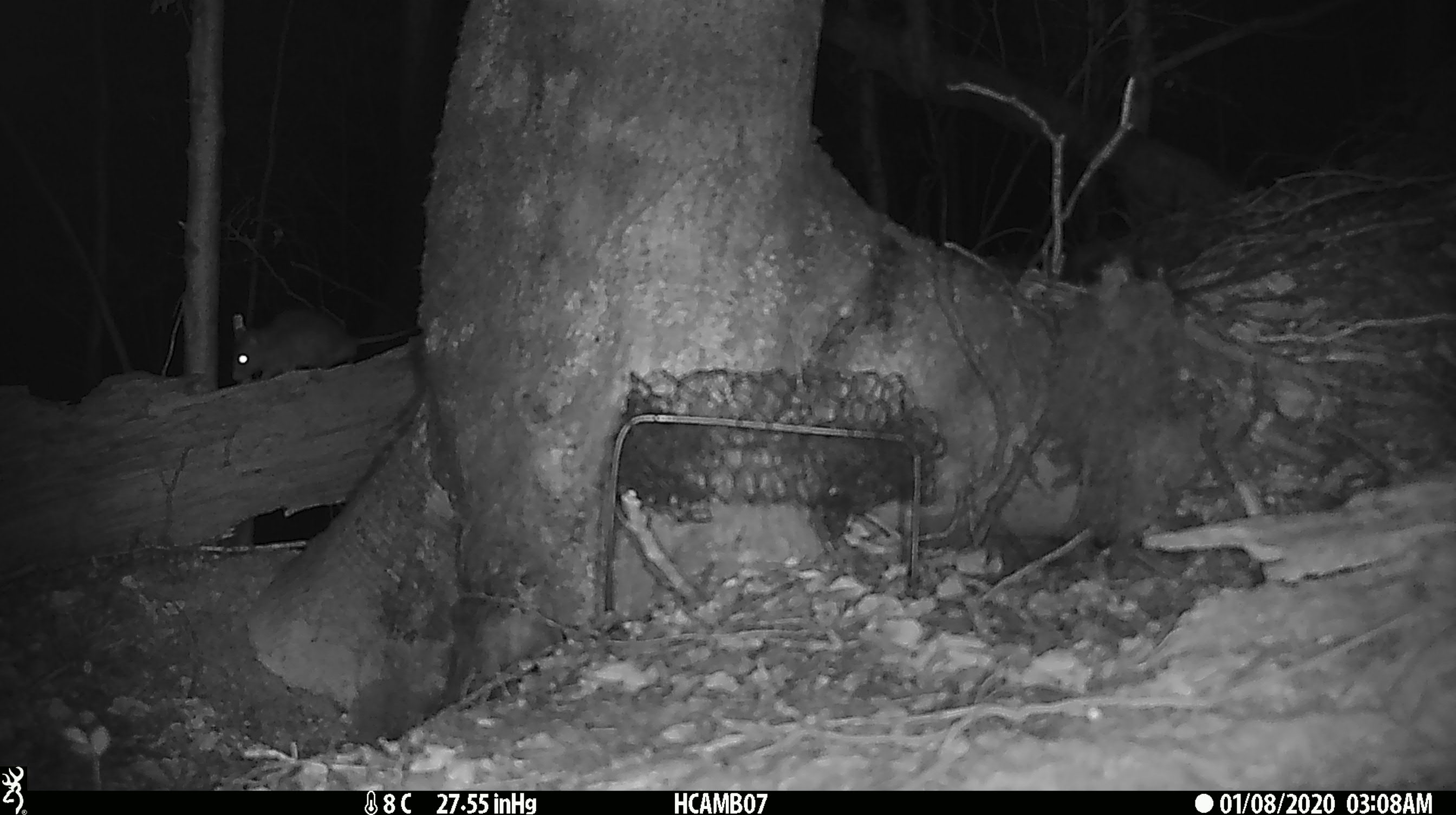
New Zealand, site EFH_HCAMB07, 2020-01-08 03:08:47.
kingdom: Animalia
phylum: Chordata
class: Mammalia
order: Rodentia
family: Muridae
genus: Rattus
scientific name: Rattus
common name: rat